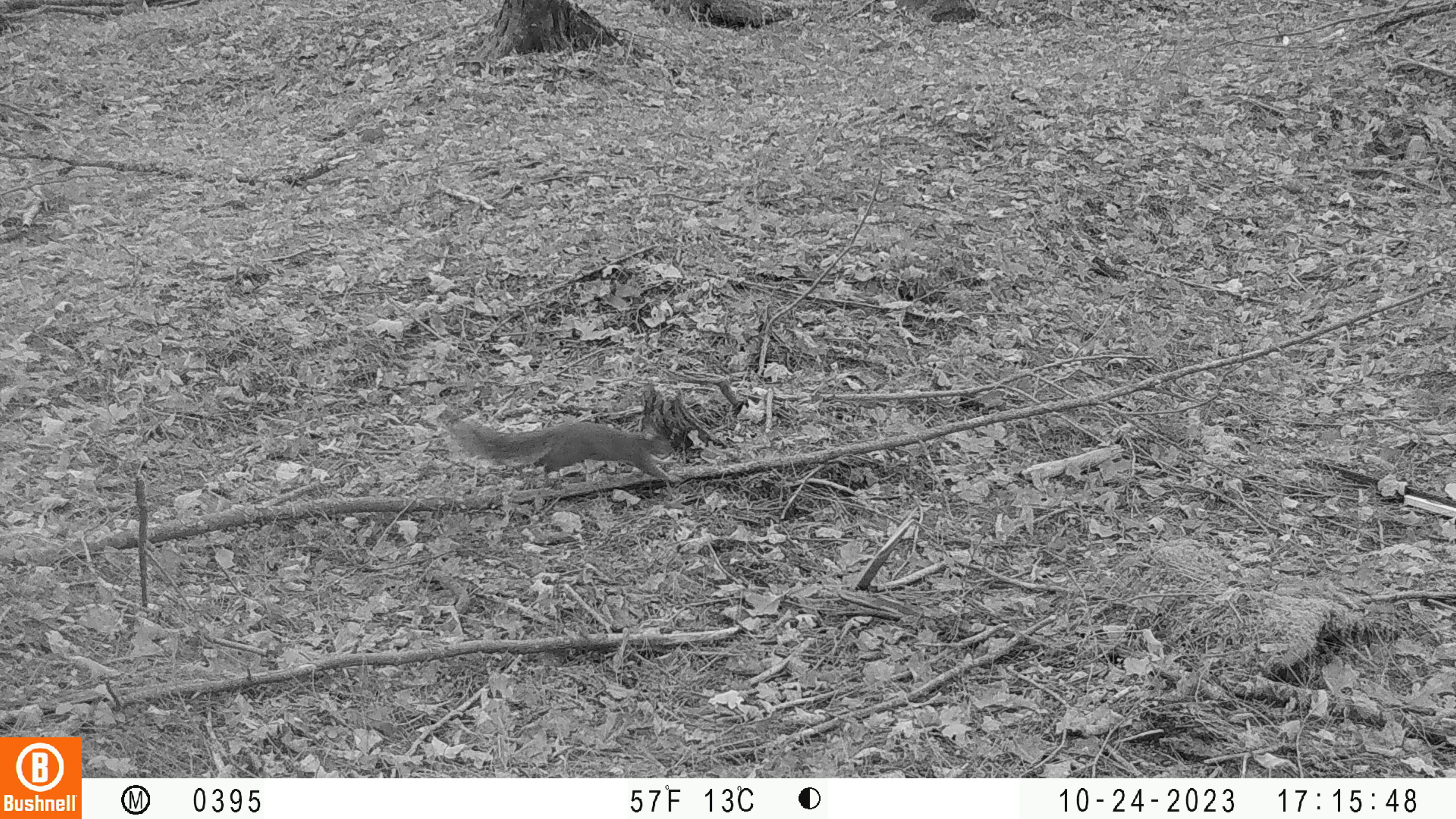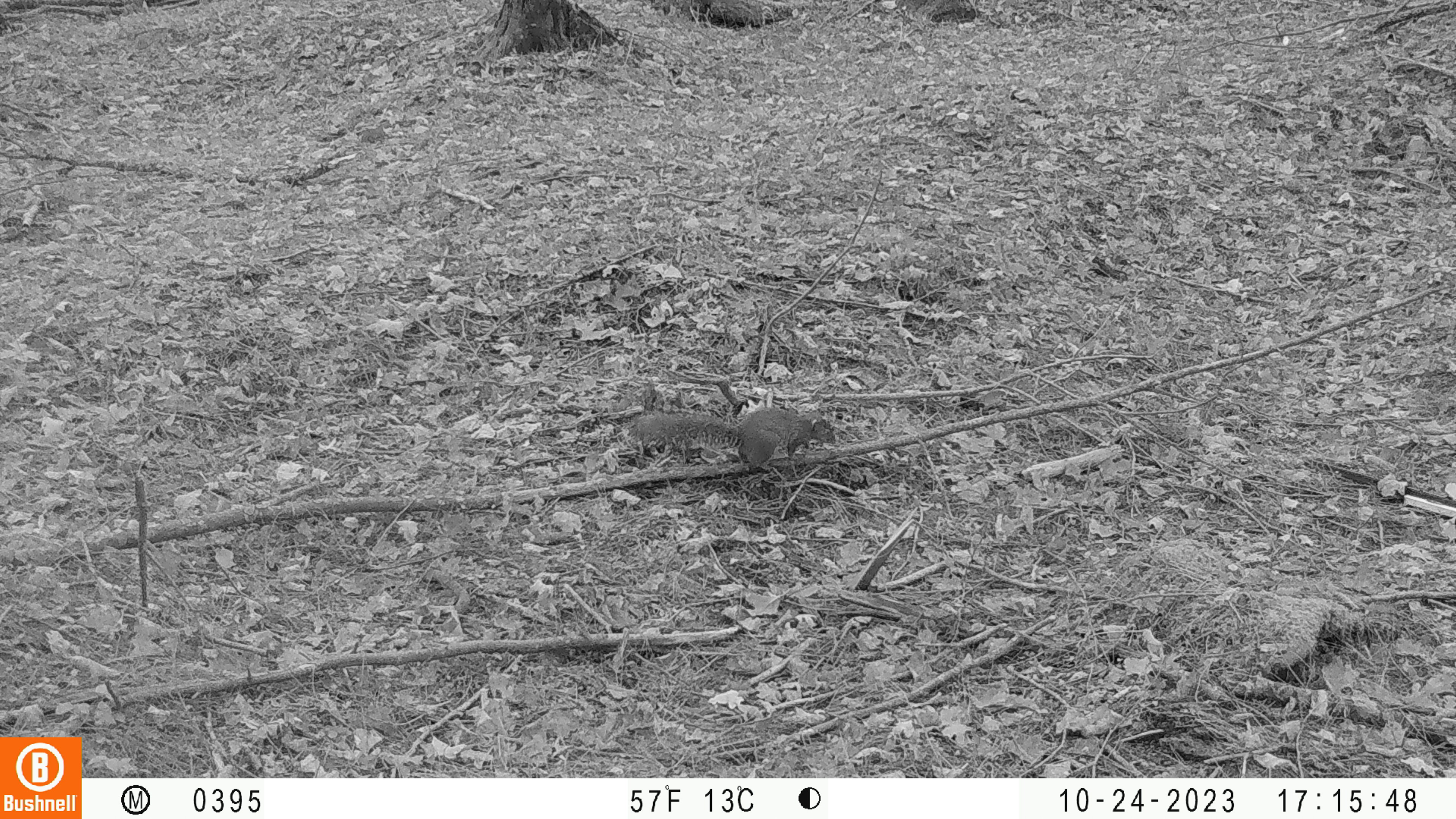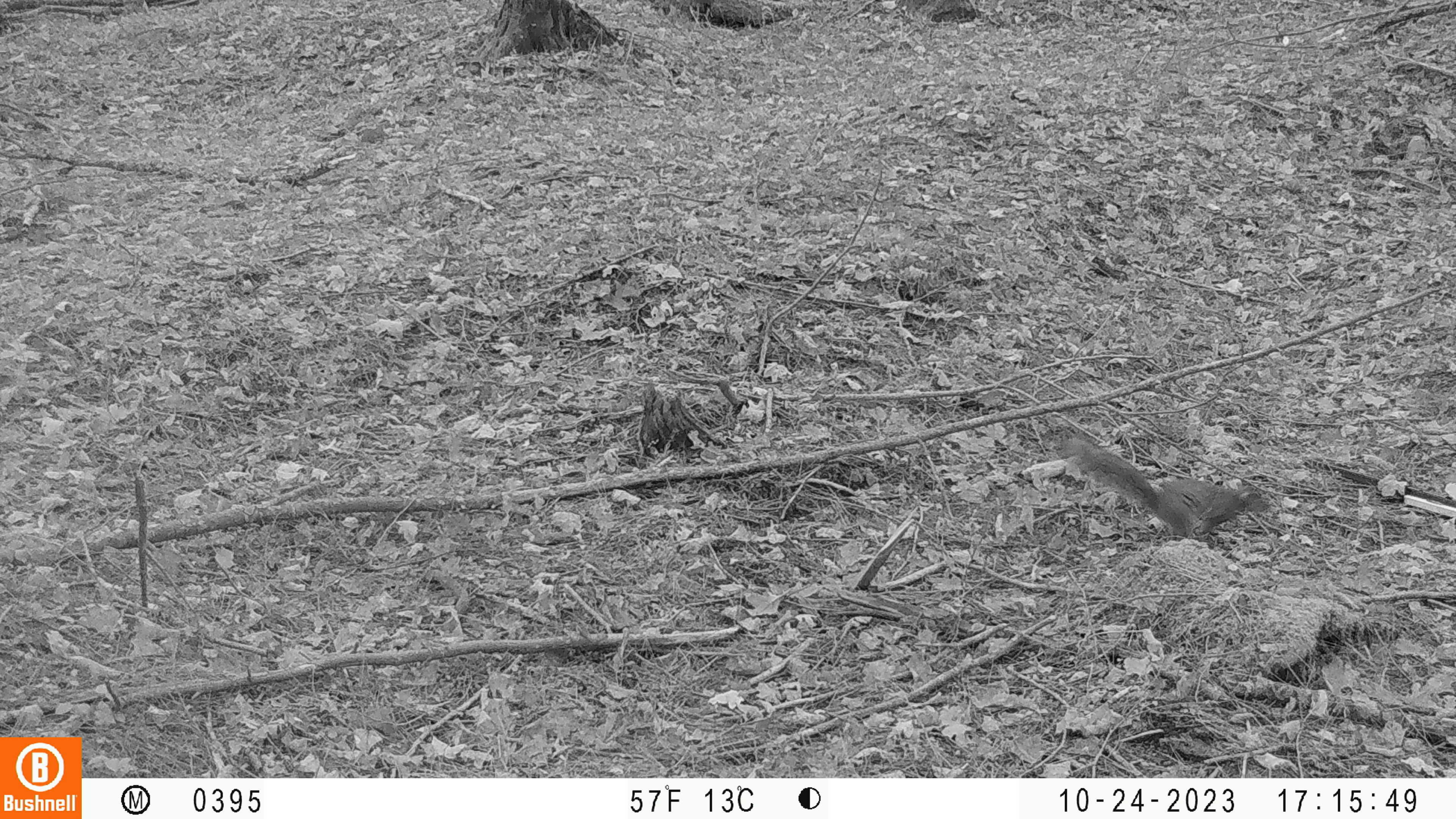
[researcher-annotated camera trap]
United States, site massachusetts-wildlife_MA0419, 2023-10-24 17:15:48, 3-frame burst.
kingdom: Animalia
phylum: Chordata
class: Mammalia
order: Rodentia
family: Sciuridae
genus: Sciurus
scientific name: Sciurus carolinensis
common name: gray squirrel